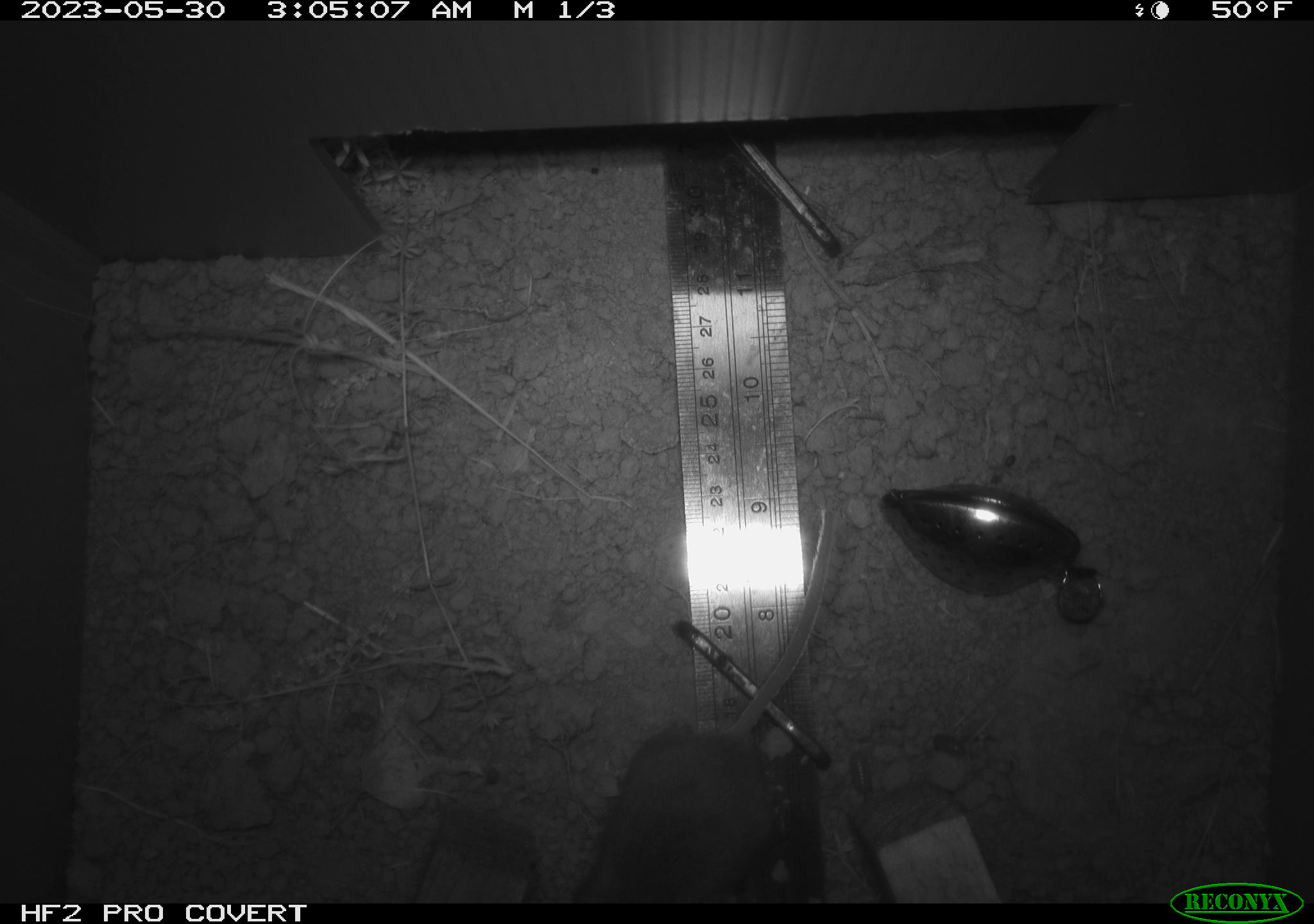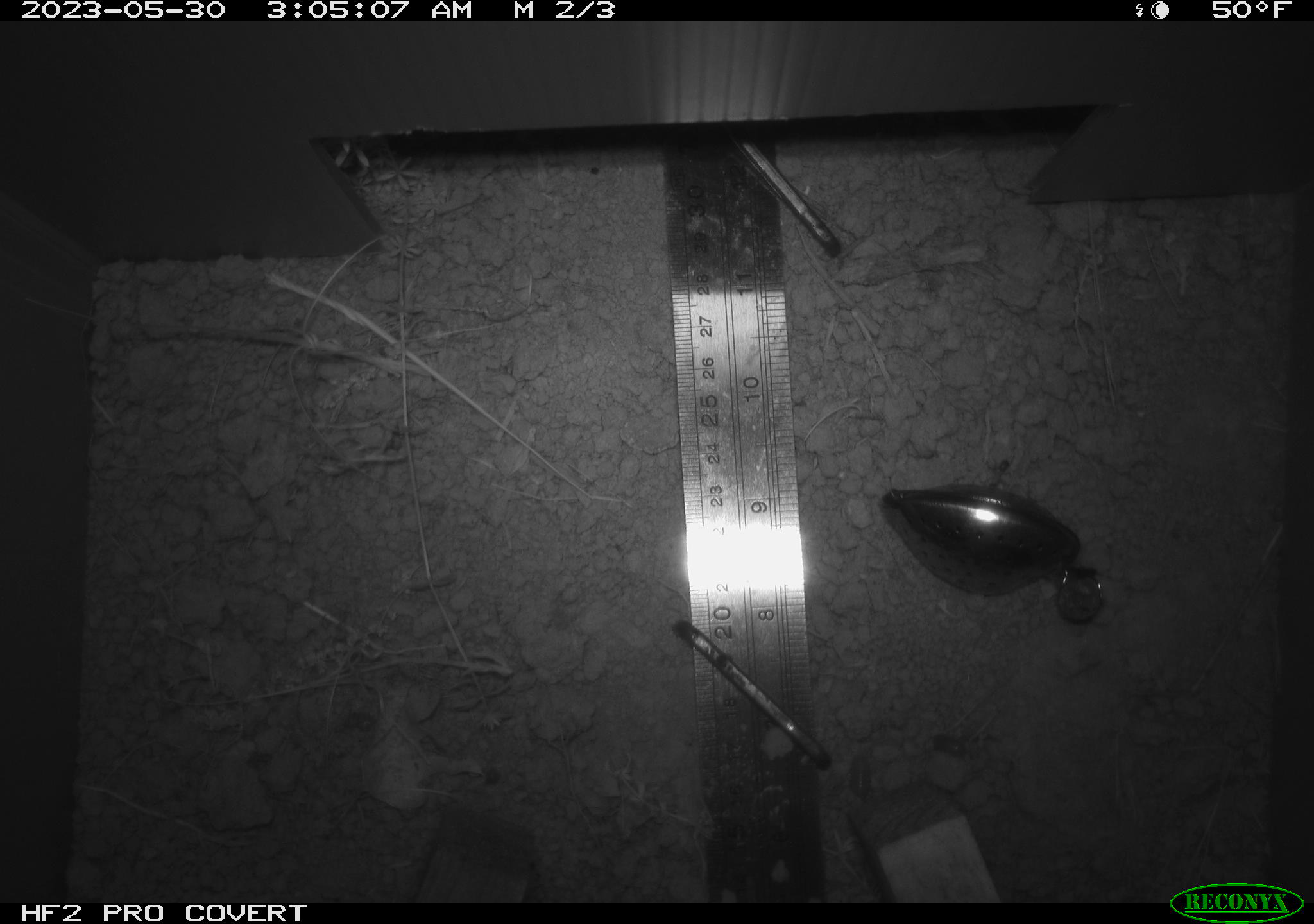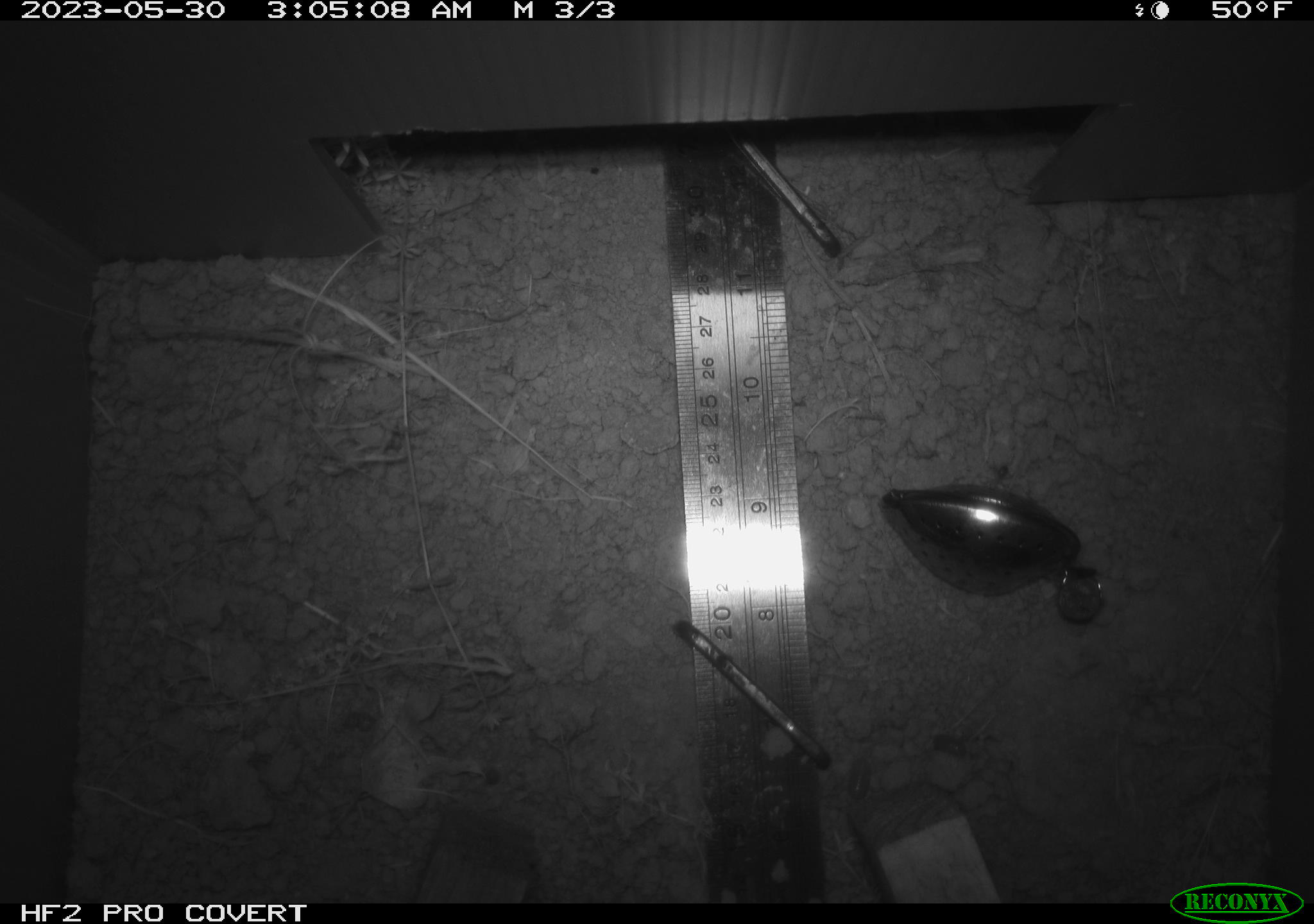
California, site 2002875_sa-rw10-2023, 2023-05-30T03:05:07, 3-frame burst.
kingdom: Animalia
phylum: Chordata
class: Mammalia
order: Rodentia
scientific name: Rodentia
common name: mouse species